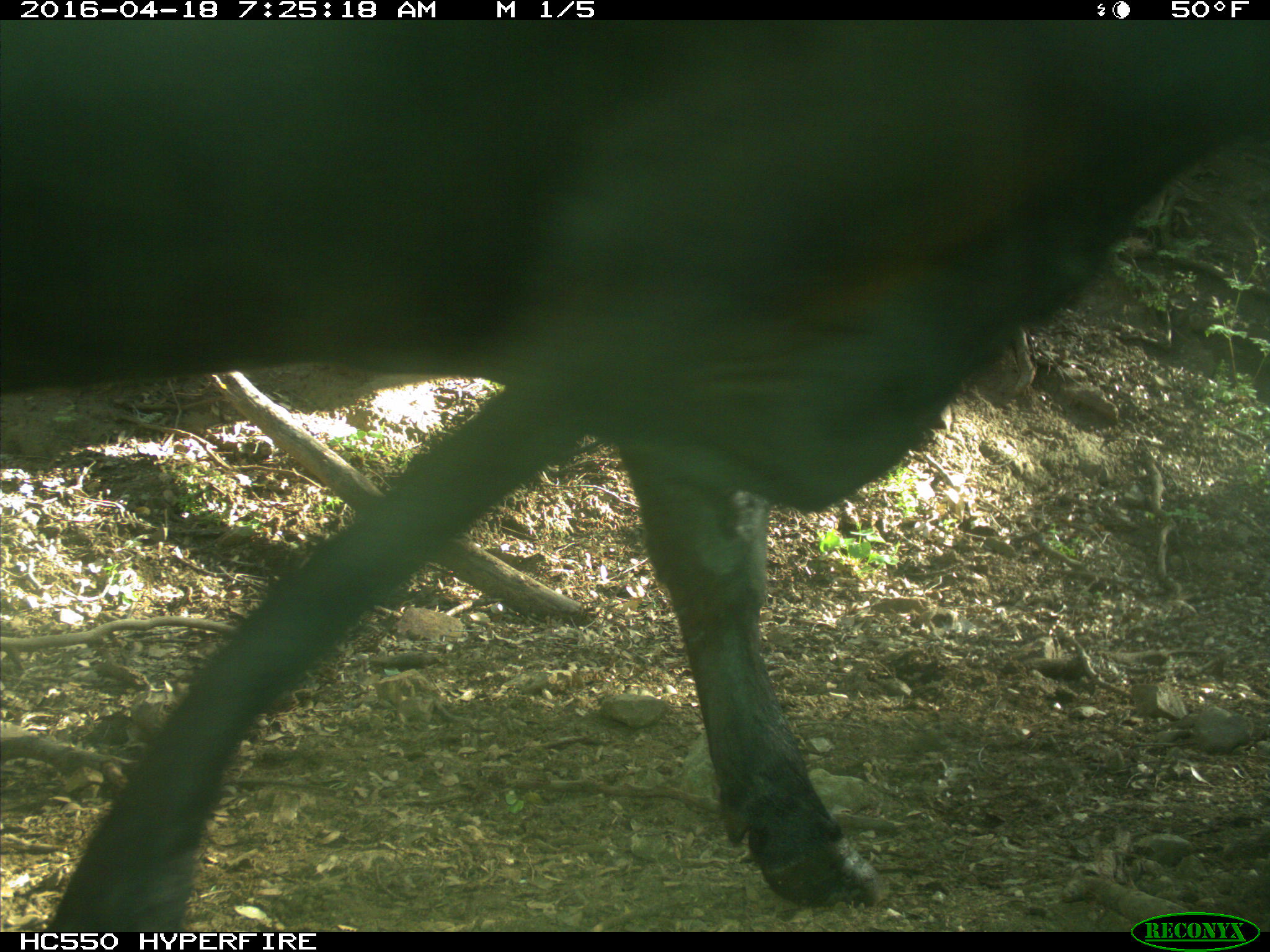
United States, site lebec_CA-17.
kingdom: Animalia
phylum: Chordata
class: Mammalia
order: Artiodactyla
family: Bovidae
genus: Bos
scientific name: Bos taurus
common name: domestic cow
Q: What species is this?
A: Bos taurus (domestic cow).